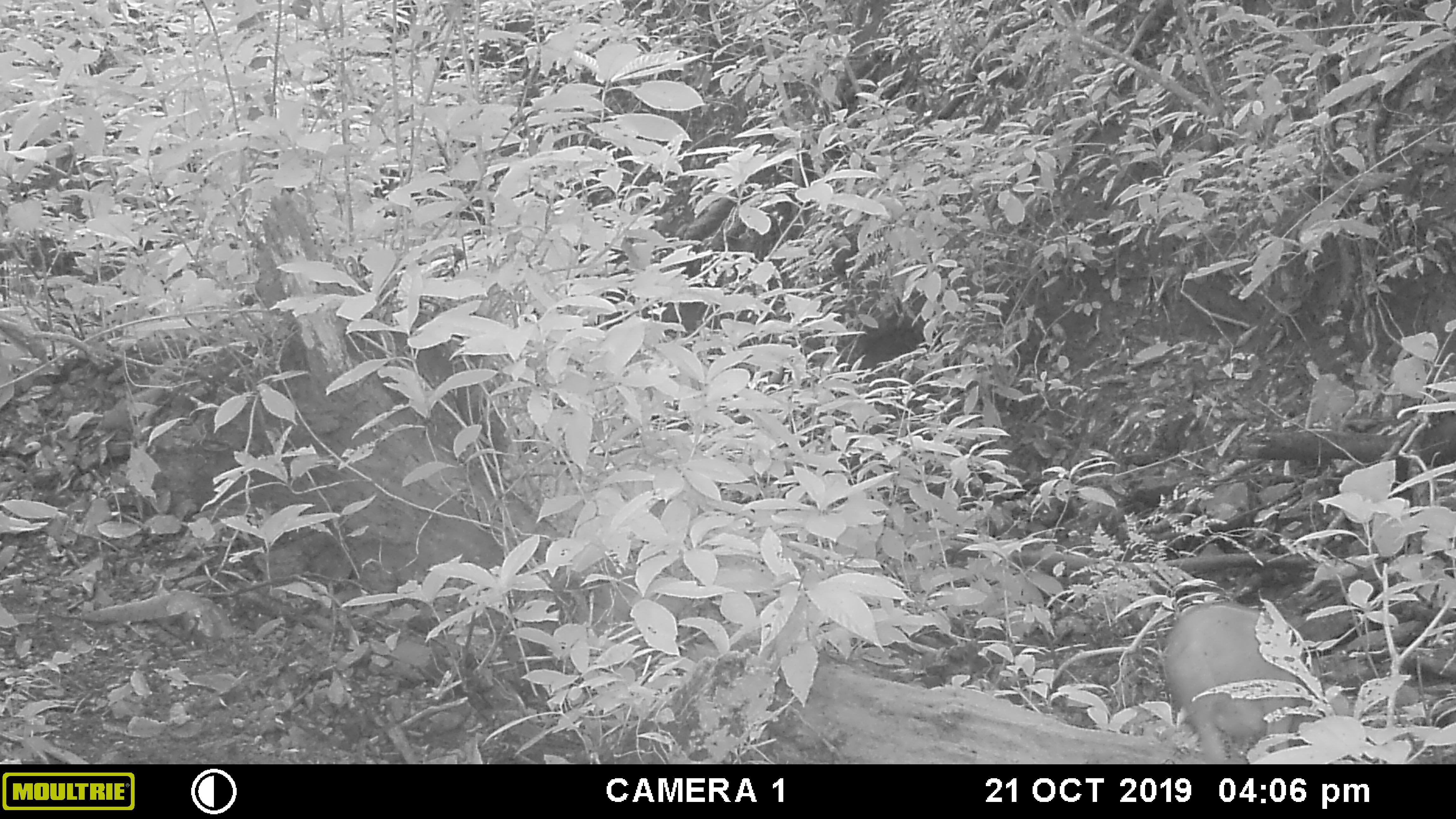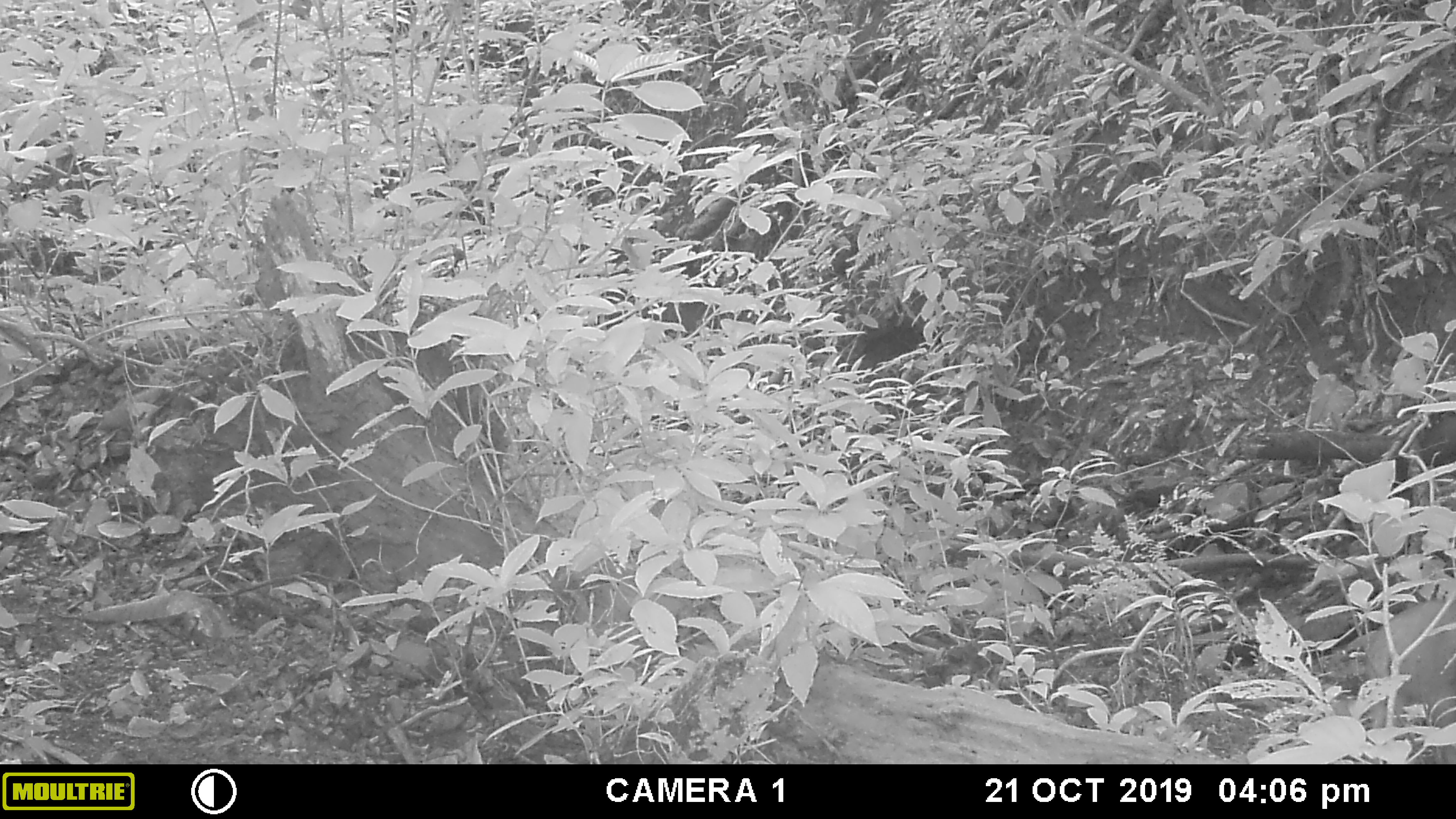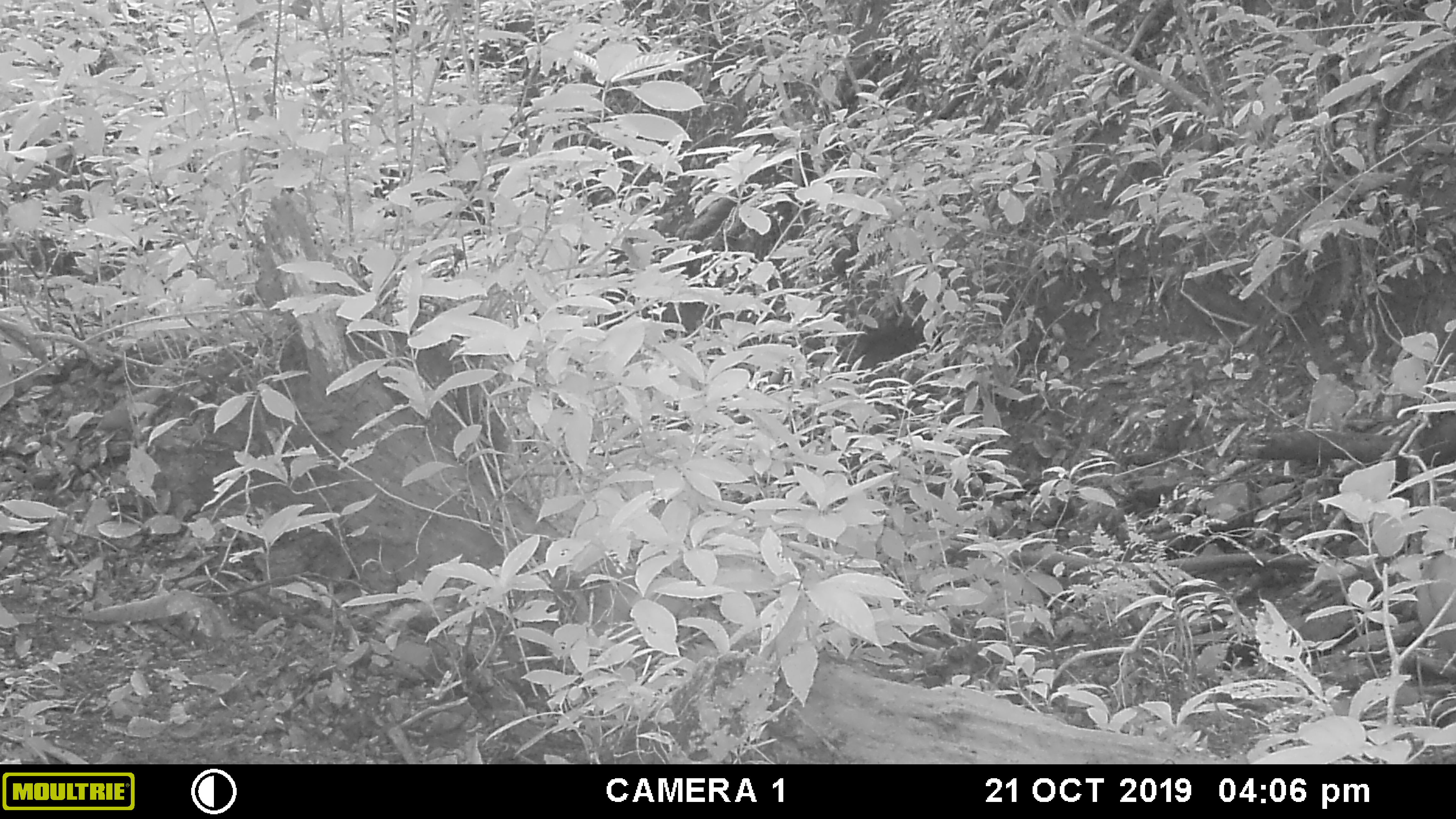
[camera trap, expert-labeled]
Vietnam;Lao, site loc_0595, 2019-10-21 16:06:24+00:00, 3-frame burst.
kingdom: Animalia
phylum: Chordata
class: Mammalia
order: Artiodactyla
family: Suidae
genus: Sus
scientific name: Sus scrofa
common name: eurasian wild pig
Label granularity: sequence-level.